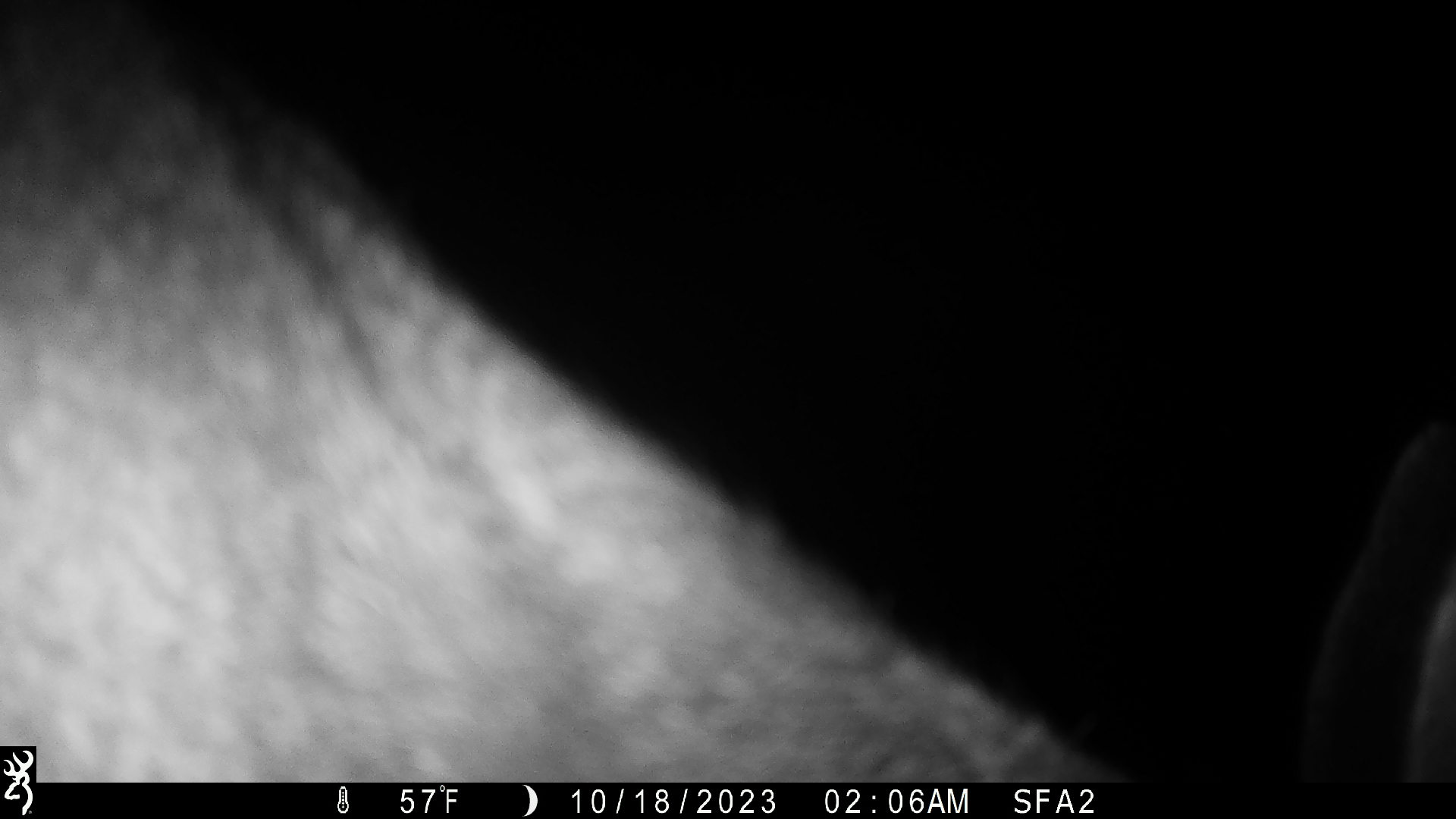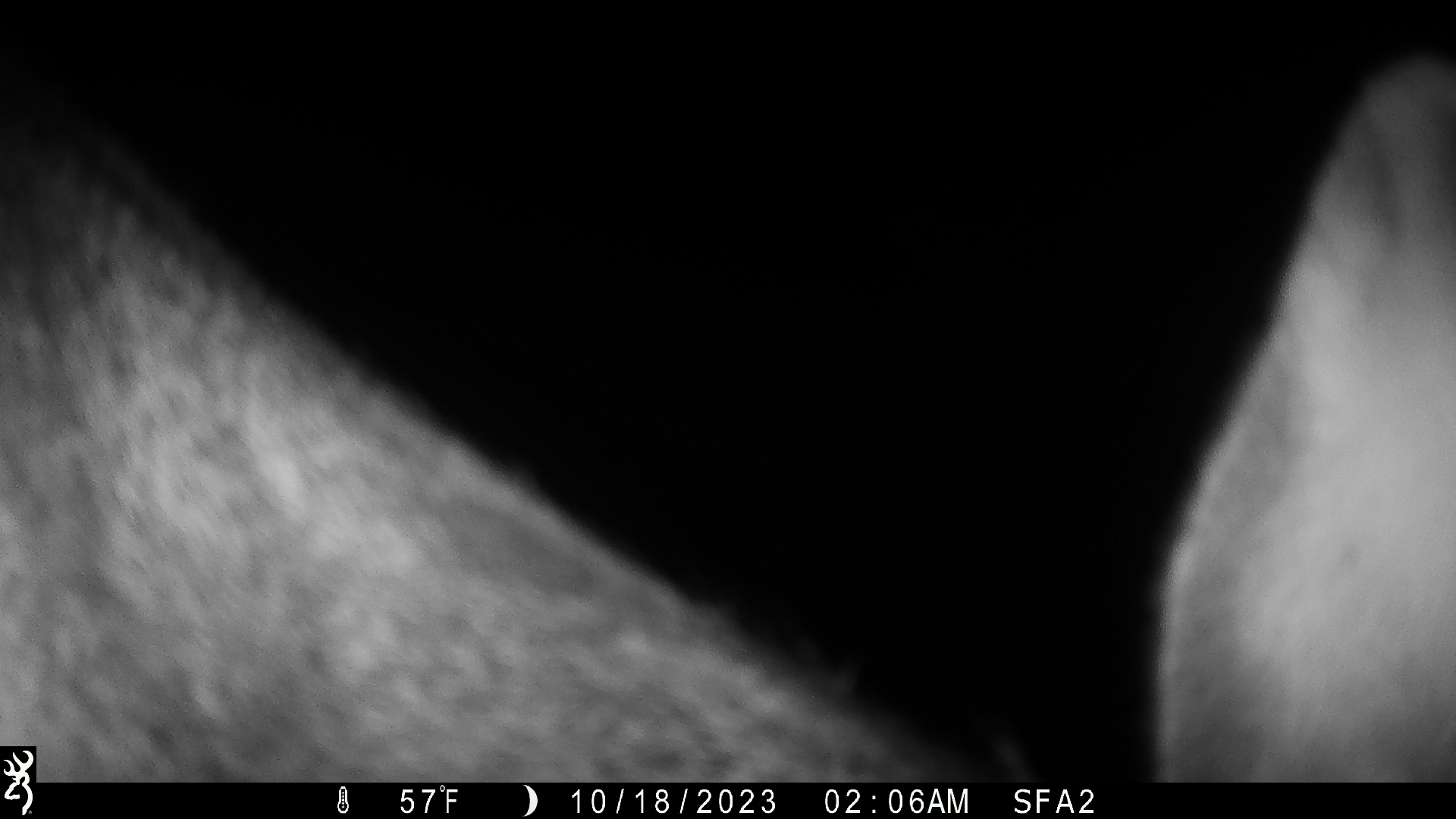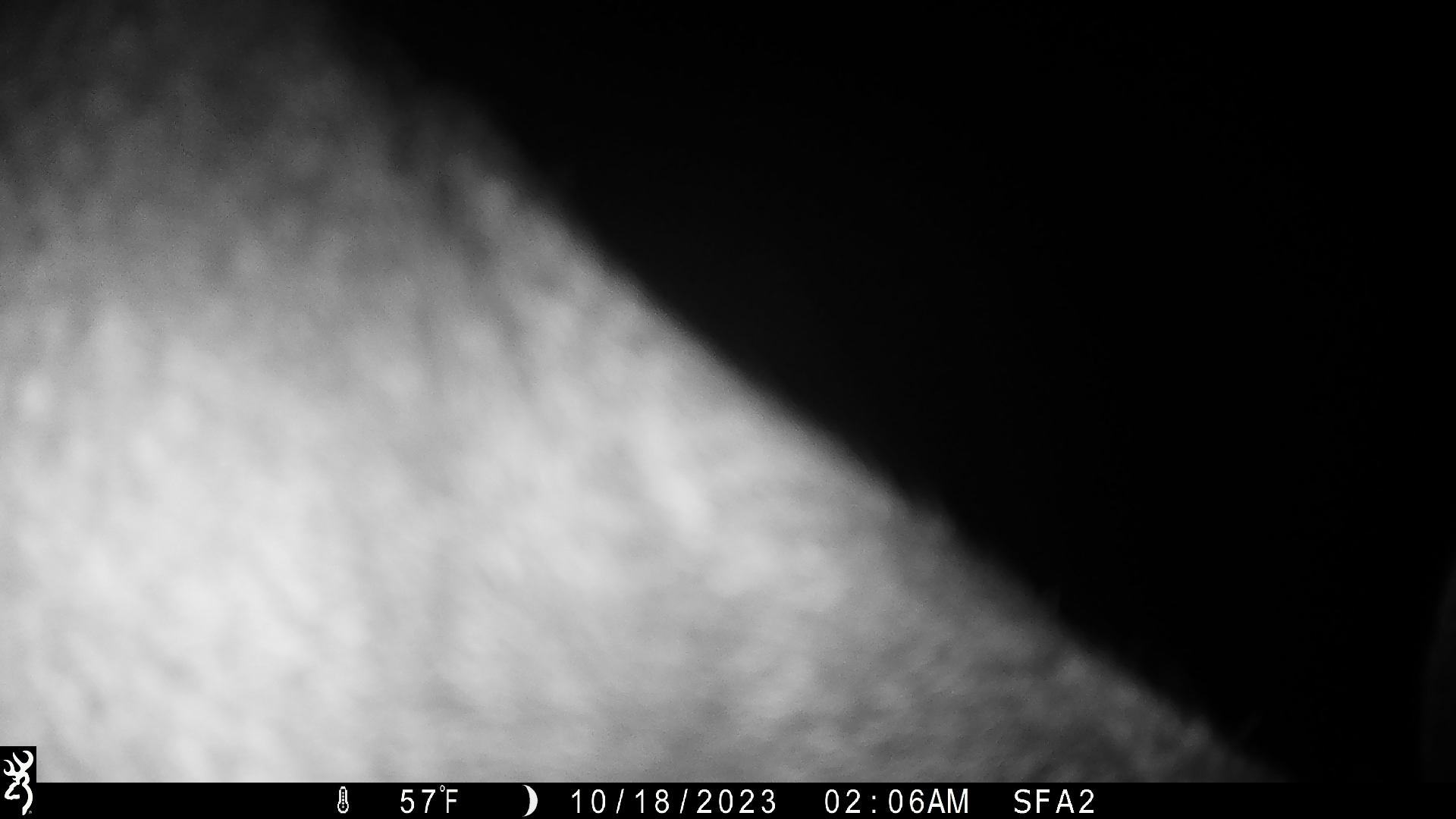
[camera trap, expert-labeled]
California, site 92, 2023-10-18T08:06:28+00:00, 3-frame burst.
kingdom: Animalia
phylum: Chordata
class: Mammalia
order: Artiodactyla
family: Cervidae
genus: Odocoileus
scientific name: Odocoileus hemionus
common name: mule deer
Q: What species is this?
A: Mule deer (Odocoileus hemionus).